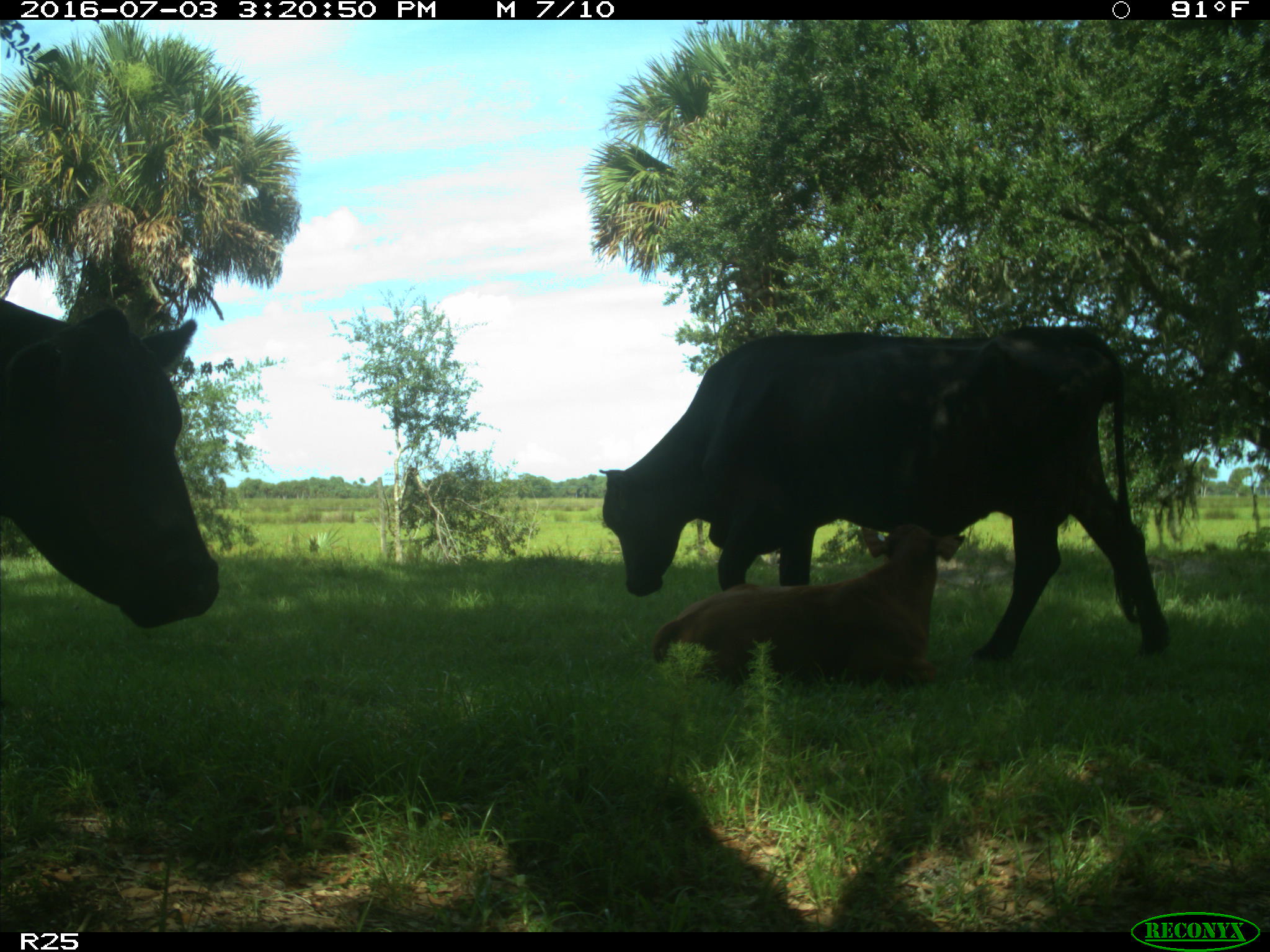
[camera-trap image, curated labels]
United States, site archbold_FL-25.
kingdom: Animalia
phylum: Chordata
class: Mammalia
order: Artiodactyla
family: Bovidae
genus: Bos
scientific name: Bos taurus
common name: domestic cow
Bos taurus (domestic cow).